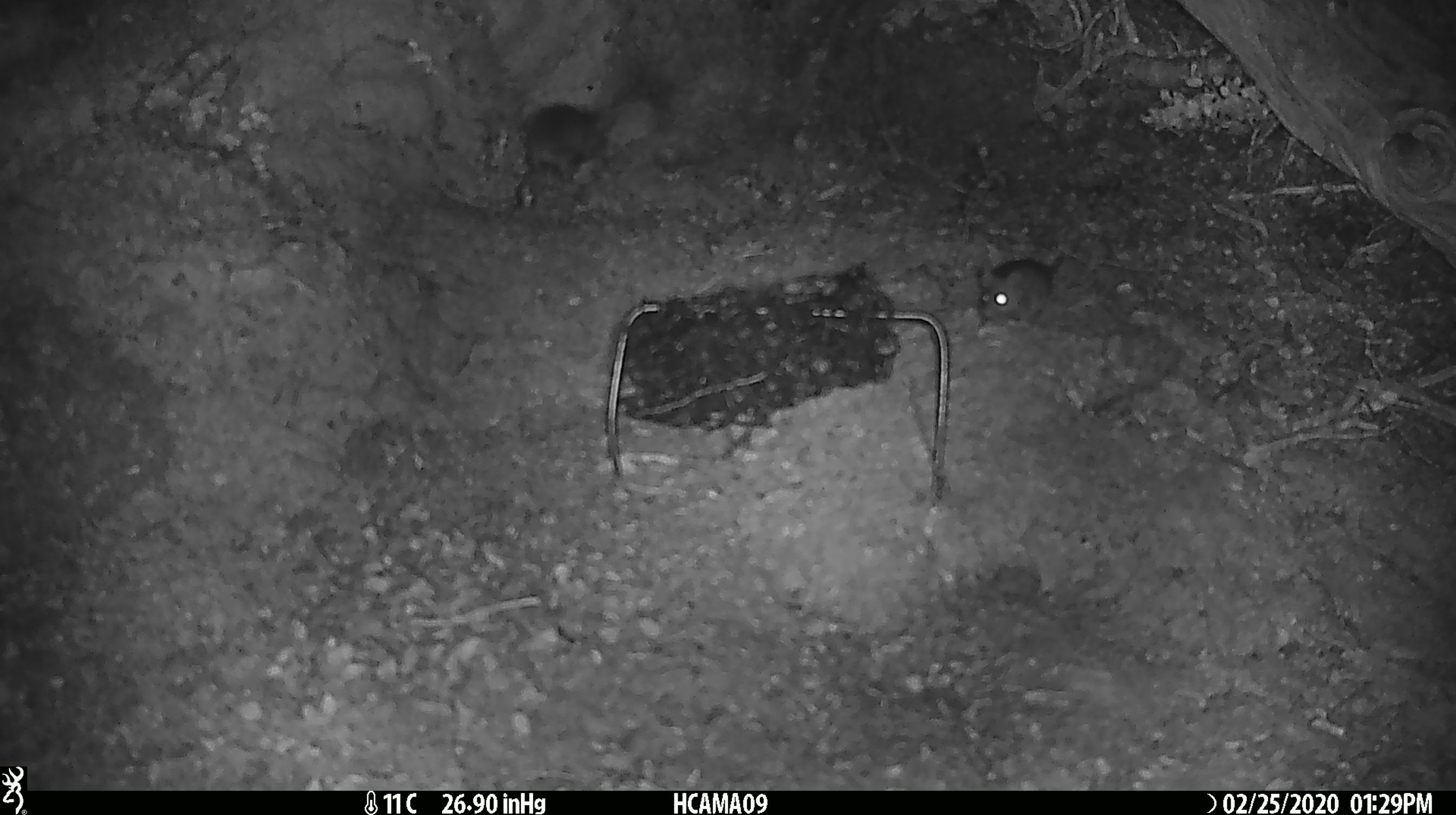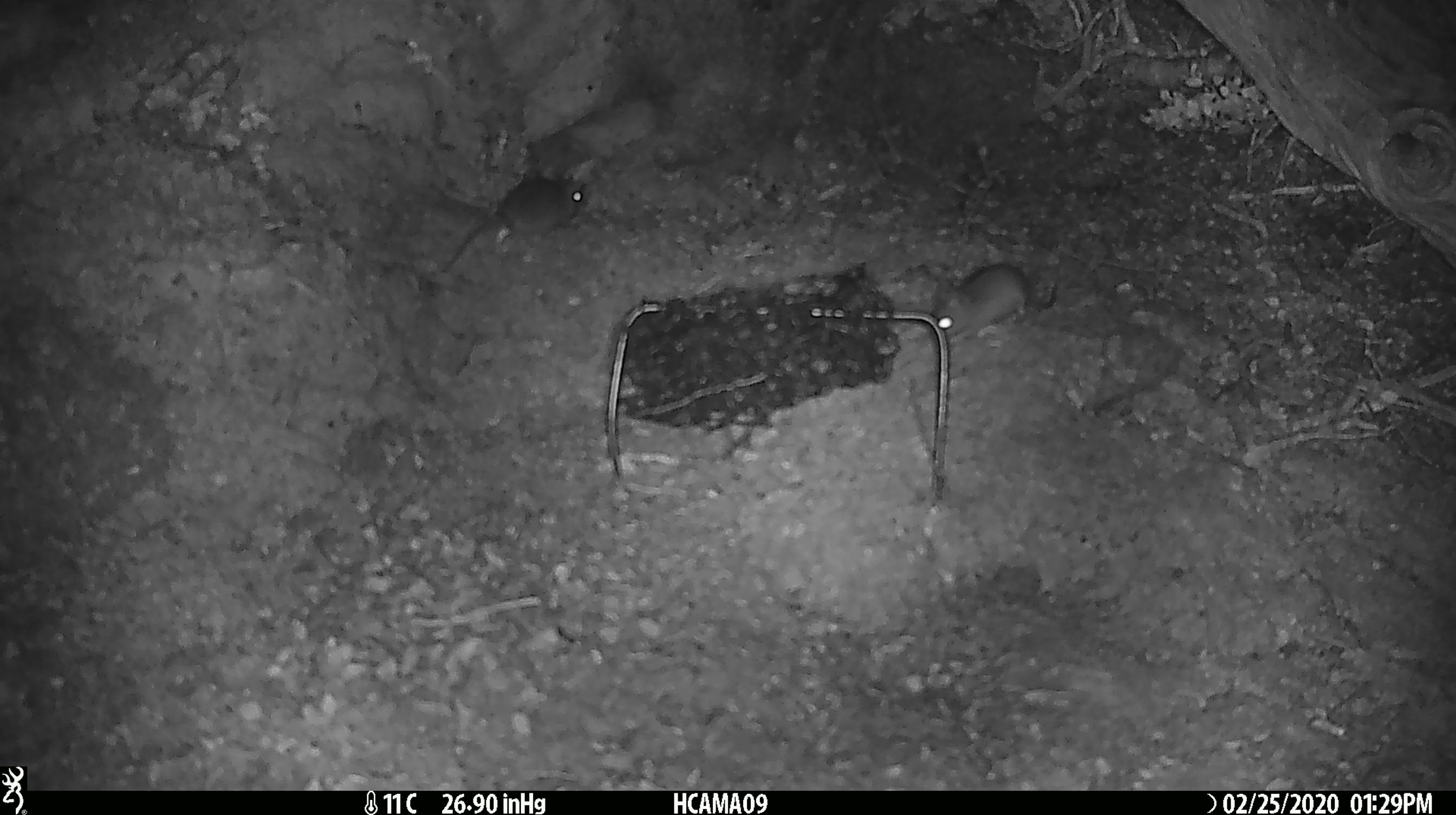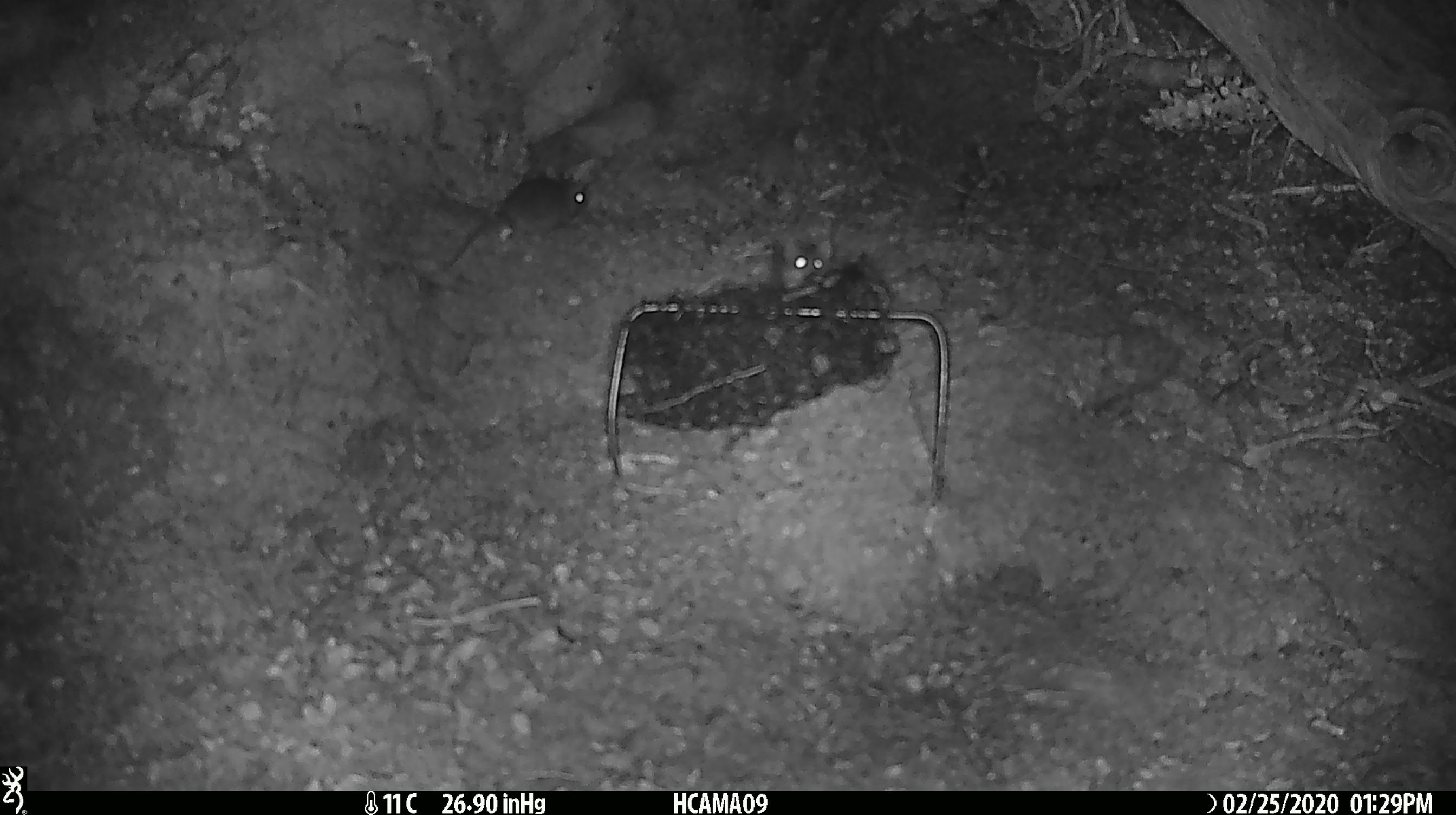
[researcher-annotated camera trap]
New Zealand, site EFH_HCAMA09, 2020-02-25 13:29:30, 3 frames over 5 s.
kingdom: Animalia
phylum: Chordata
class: Mammalia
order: Rodentia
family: Muridae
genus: Mus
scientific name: Mus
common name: mouse